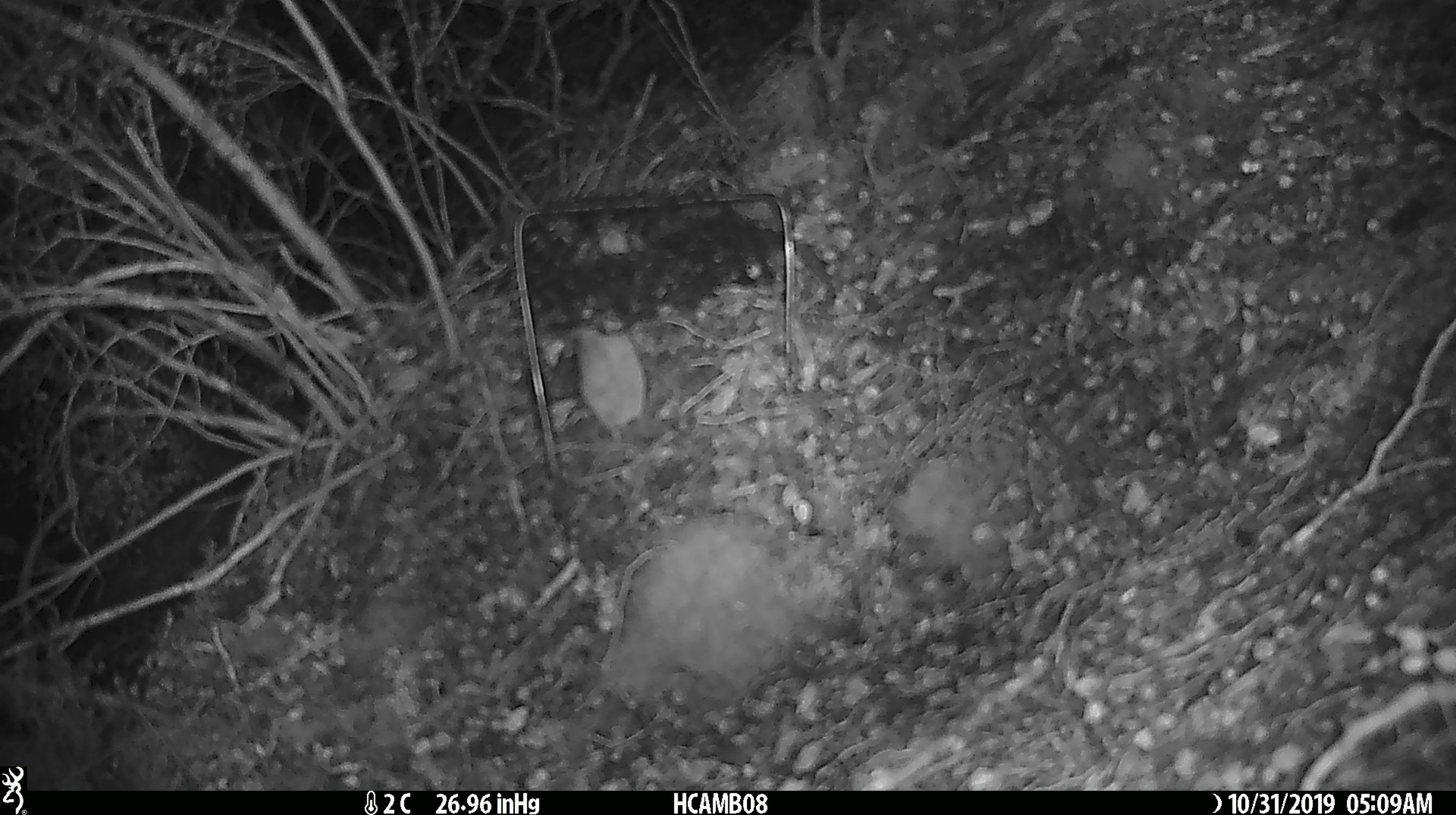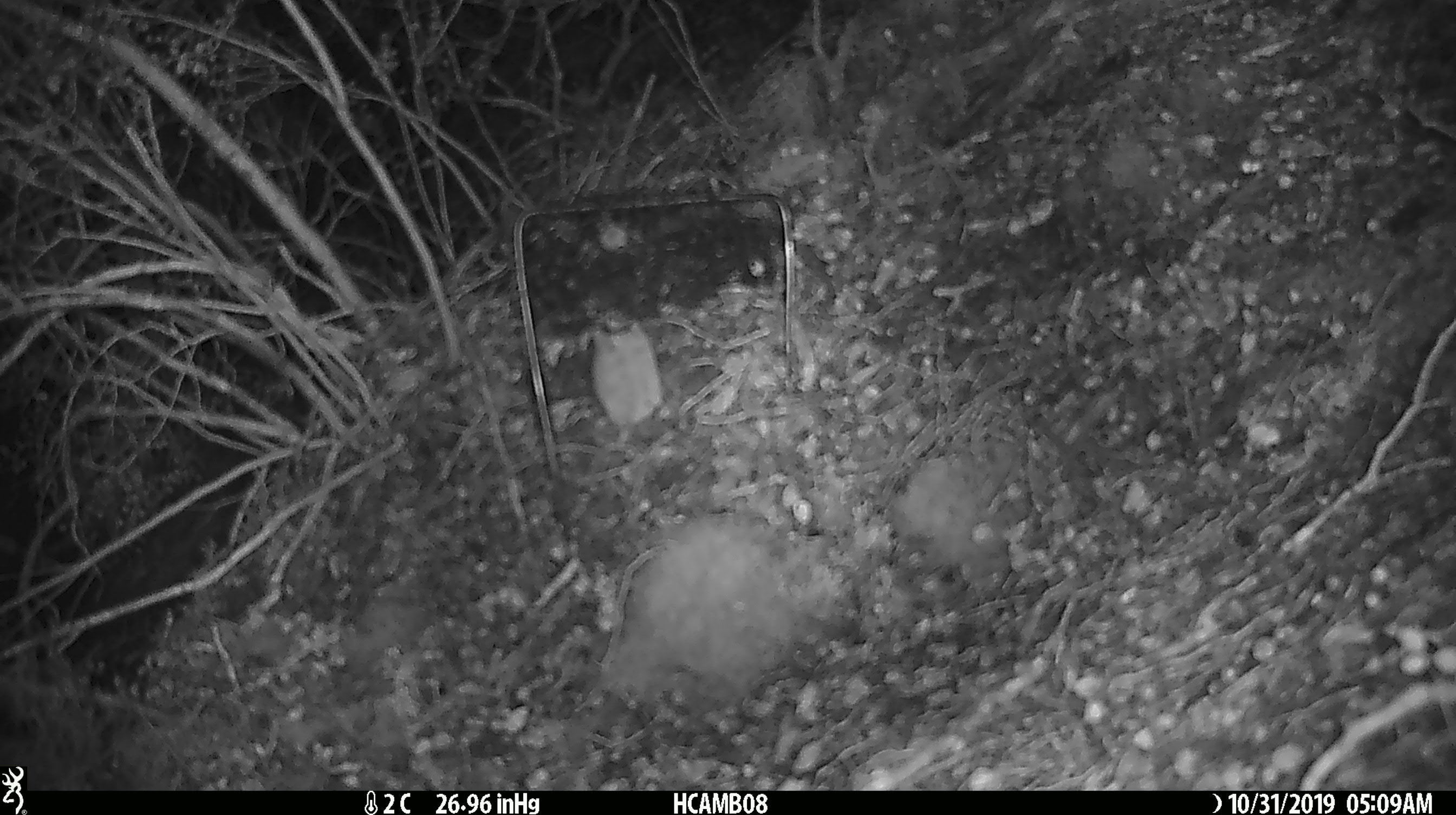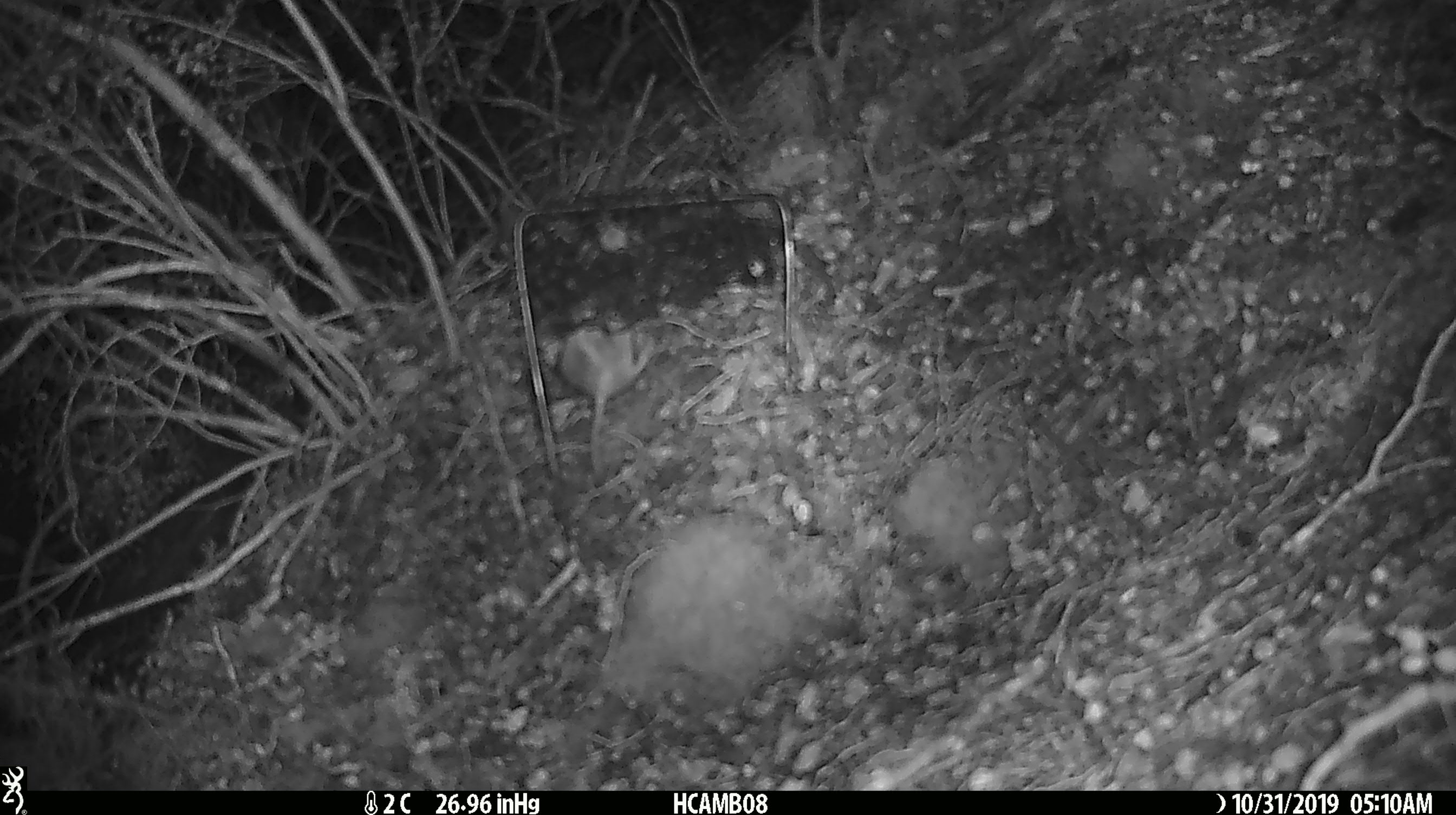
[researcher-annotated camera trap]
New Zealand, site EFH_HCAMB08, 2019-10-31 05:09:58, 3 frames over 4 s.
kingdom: Animalia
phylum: Chordata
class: Mammalia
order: Rodentia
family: Muridae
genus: Mus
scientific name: Mus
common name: mouse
Mouse (Mus).